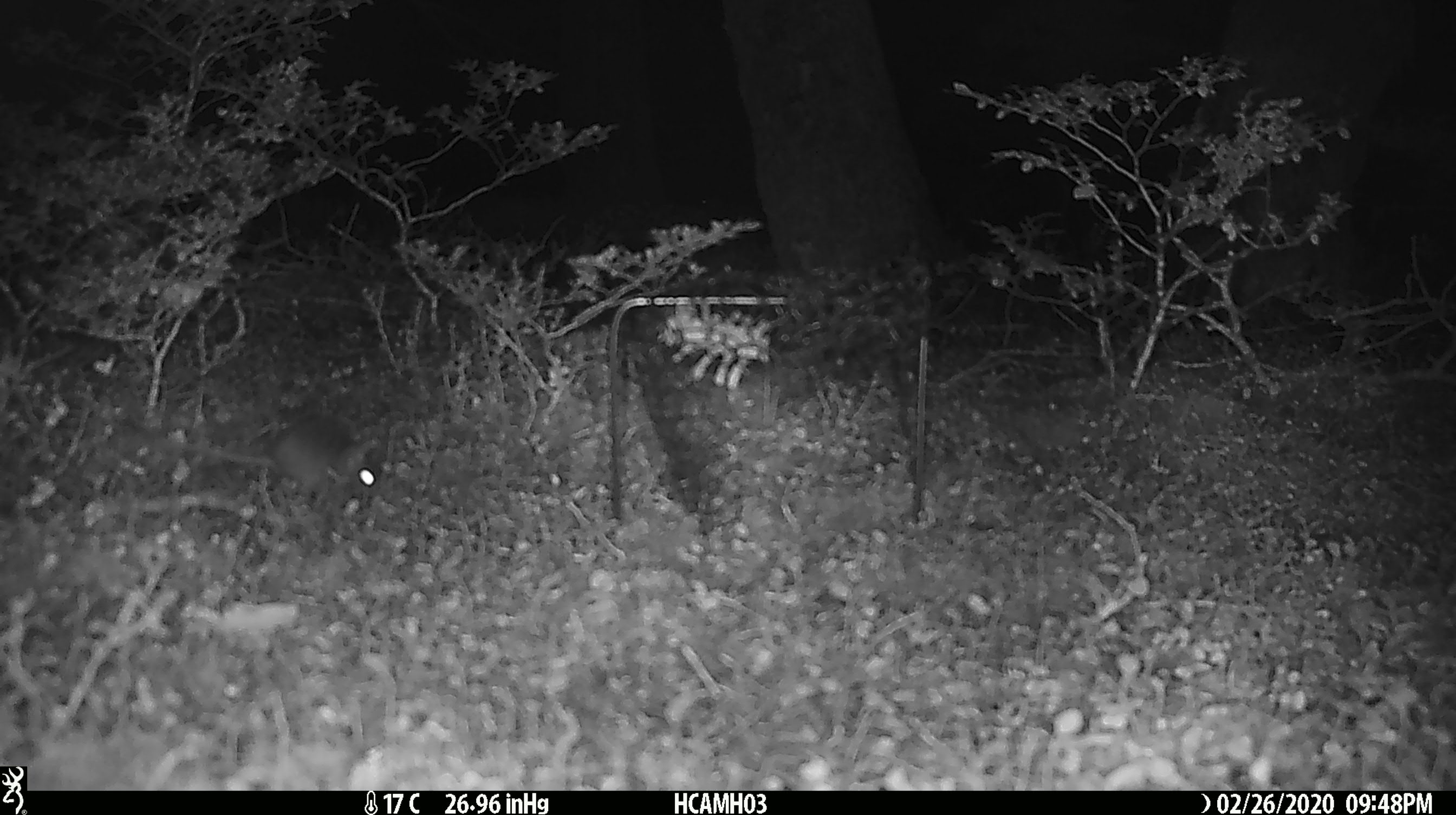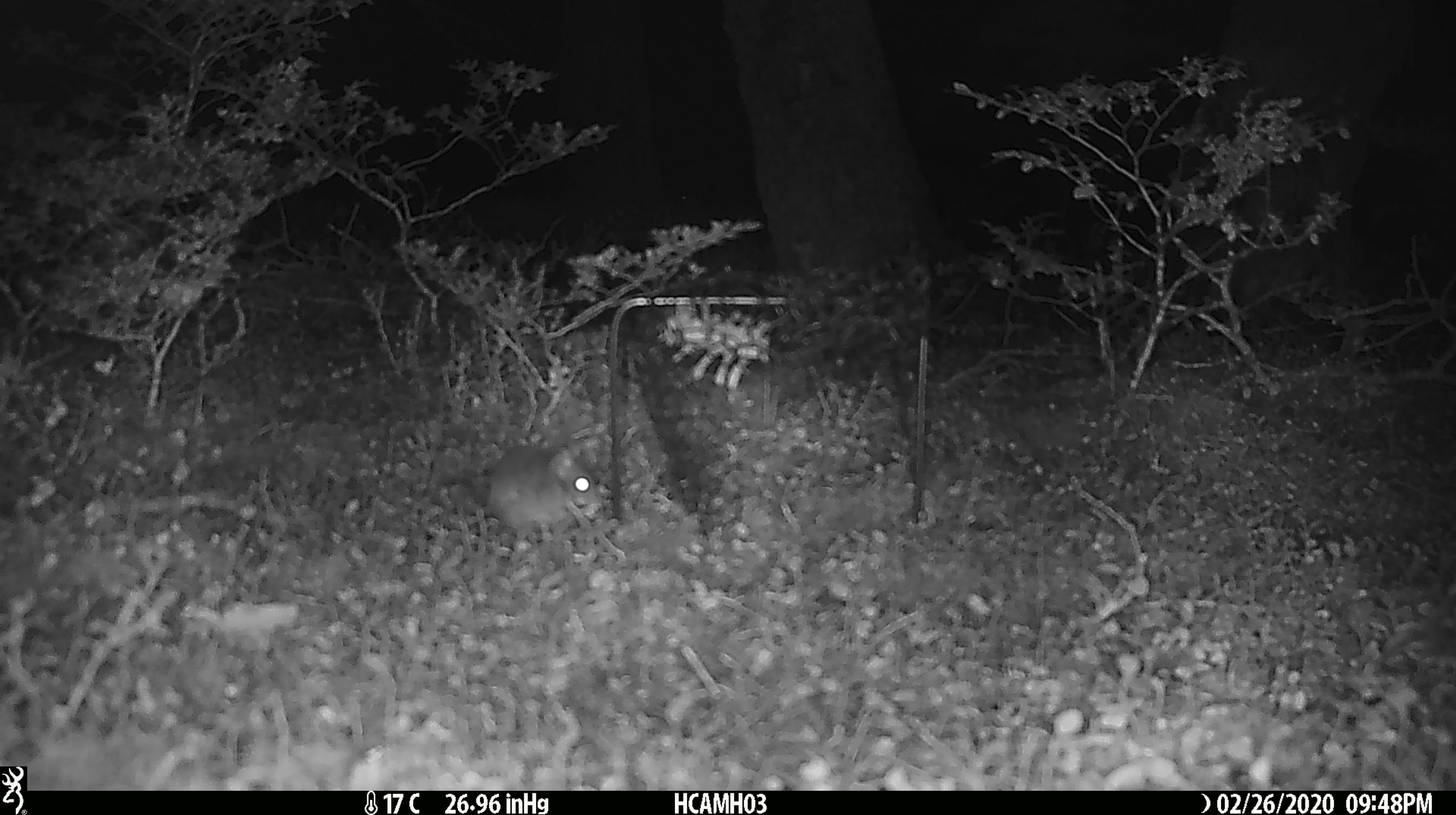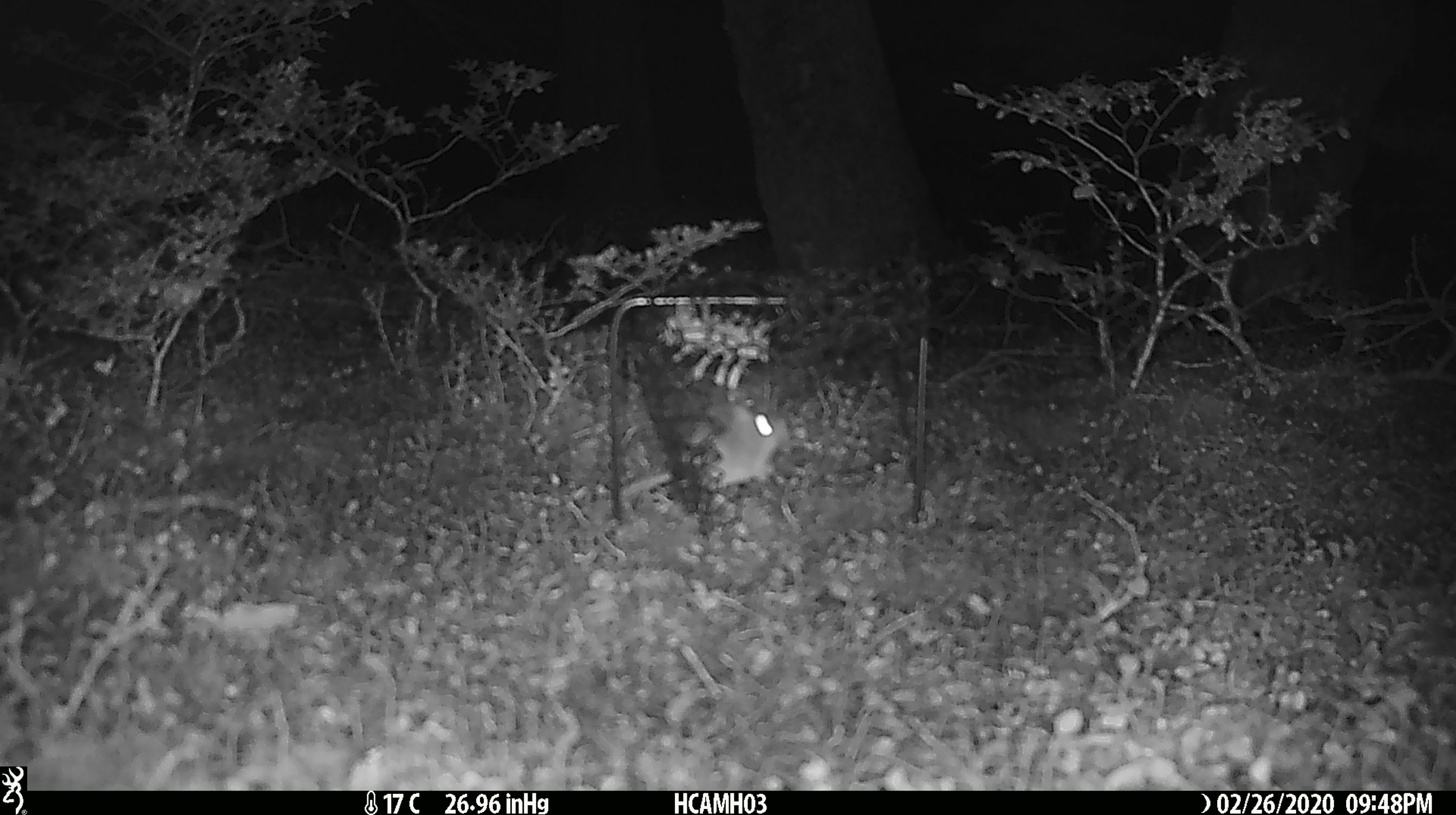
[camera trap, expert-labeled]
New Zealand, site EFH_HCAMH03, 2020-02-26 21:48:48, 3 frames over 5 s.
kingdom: Animalia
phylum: Chordata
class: Mammalia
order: Rodentia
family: Muridae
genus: Mus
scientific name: Mus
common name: mouse